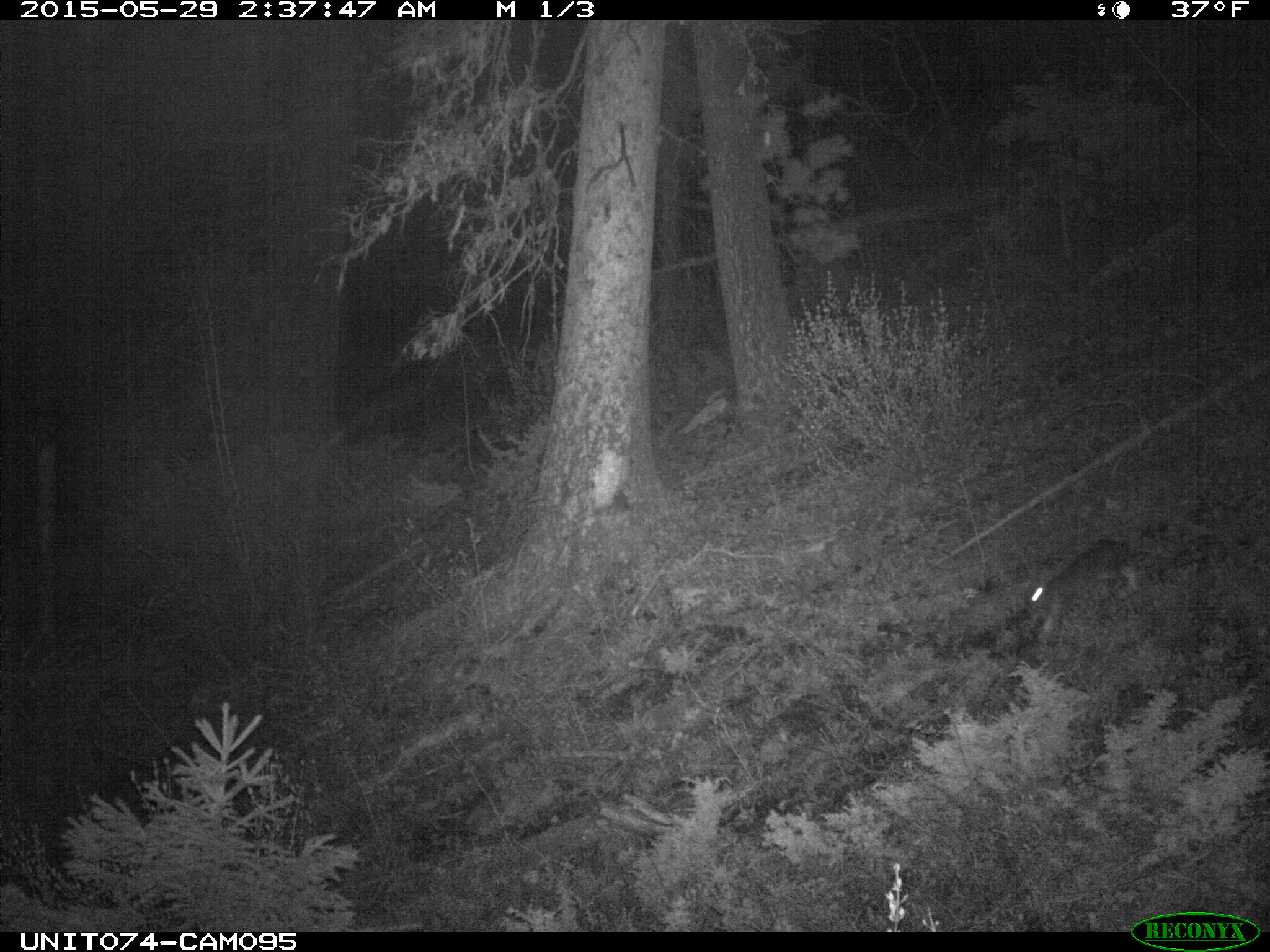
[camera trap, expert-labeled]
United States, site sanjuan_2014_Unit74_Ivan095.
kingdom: Animalia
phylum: Chordata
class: Mammalia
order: Lagomorpha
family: Leporidae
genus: Lepus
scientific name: Lepus americanus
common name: snowshoe hare